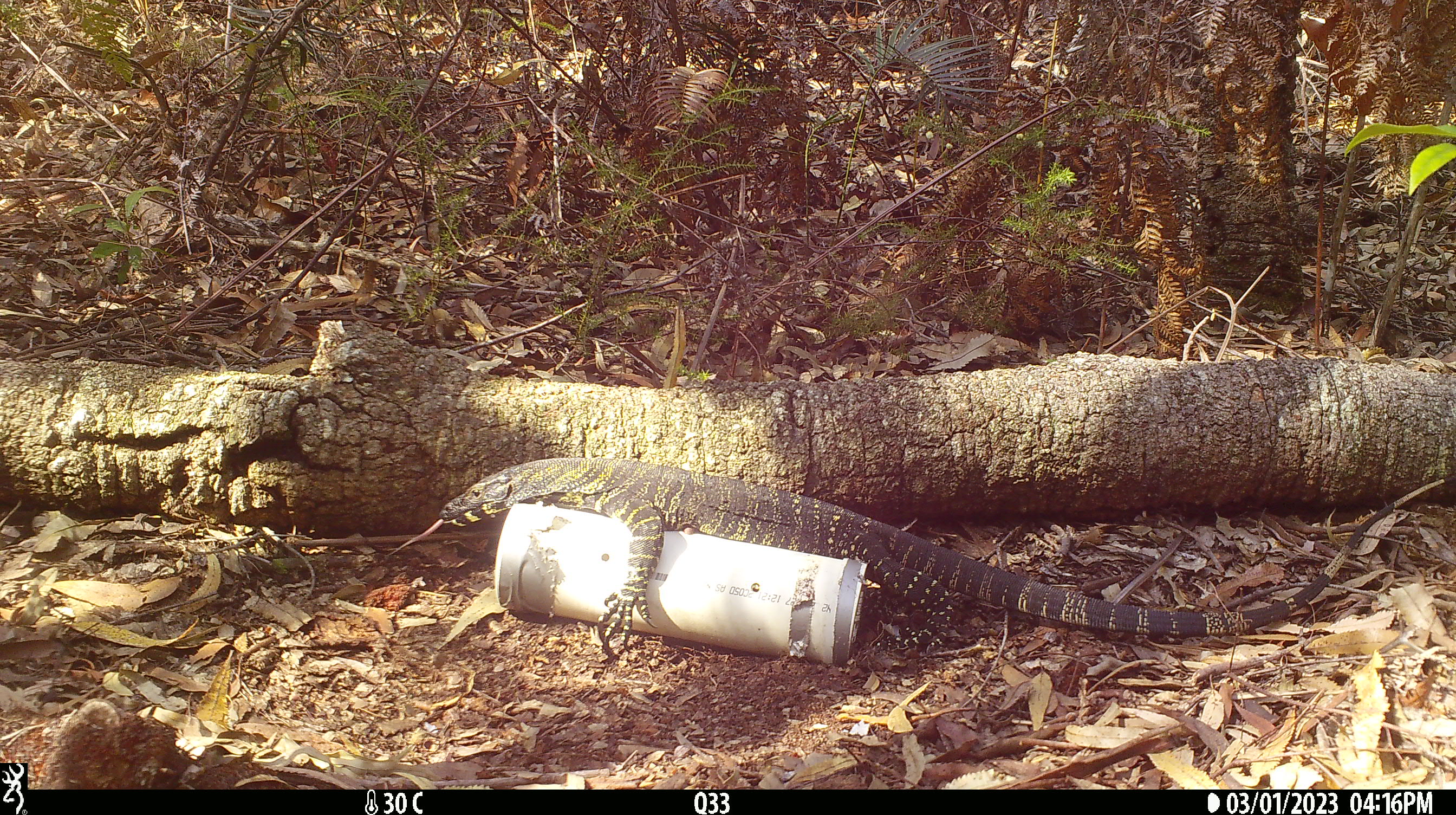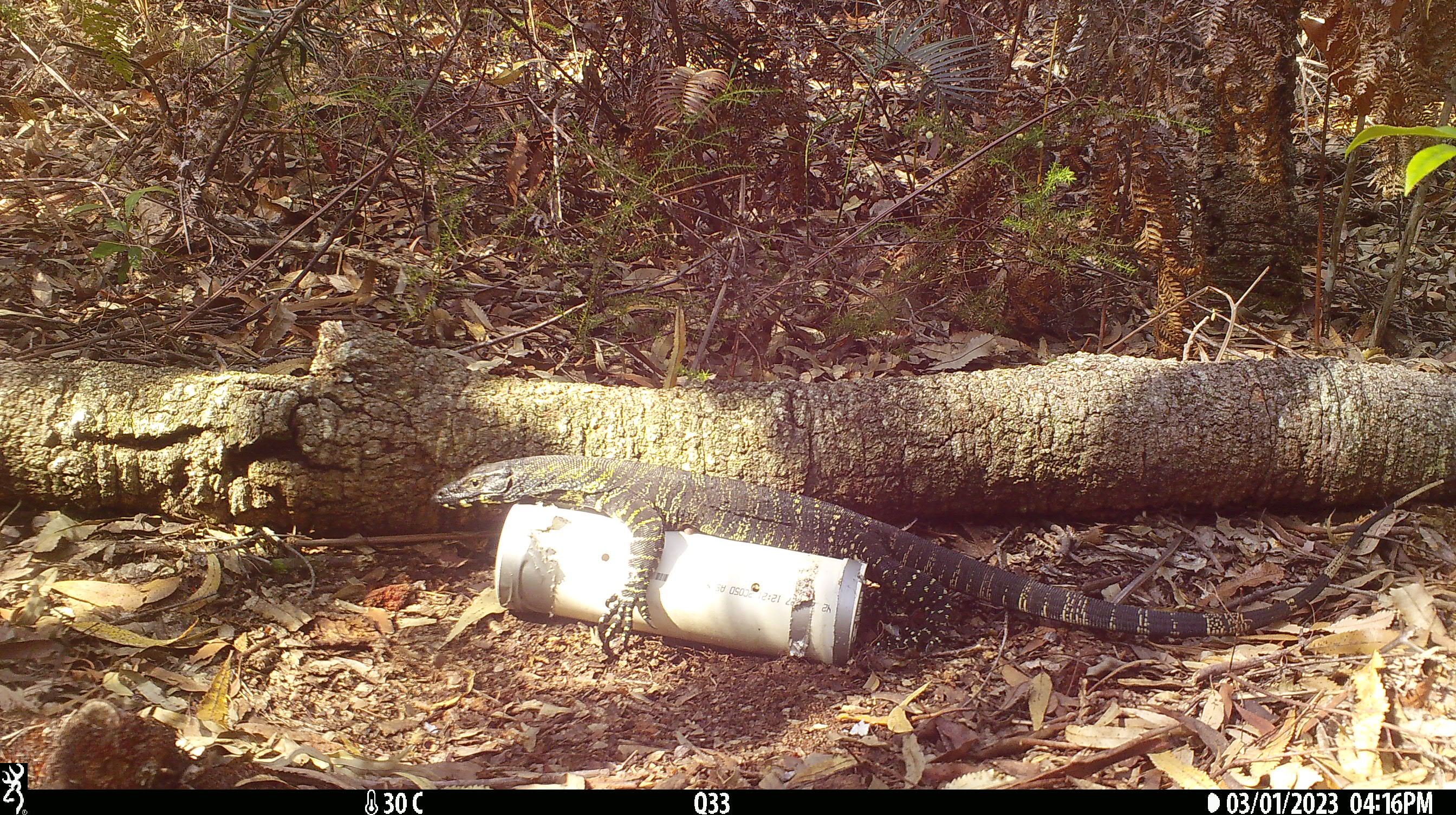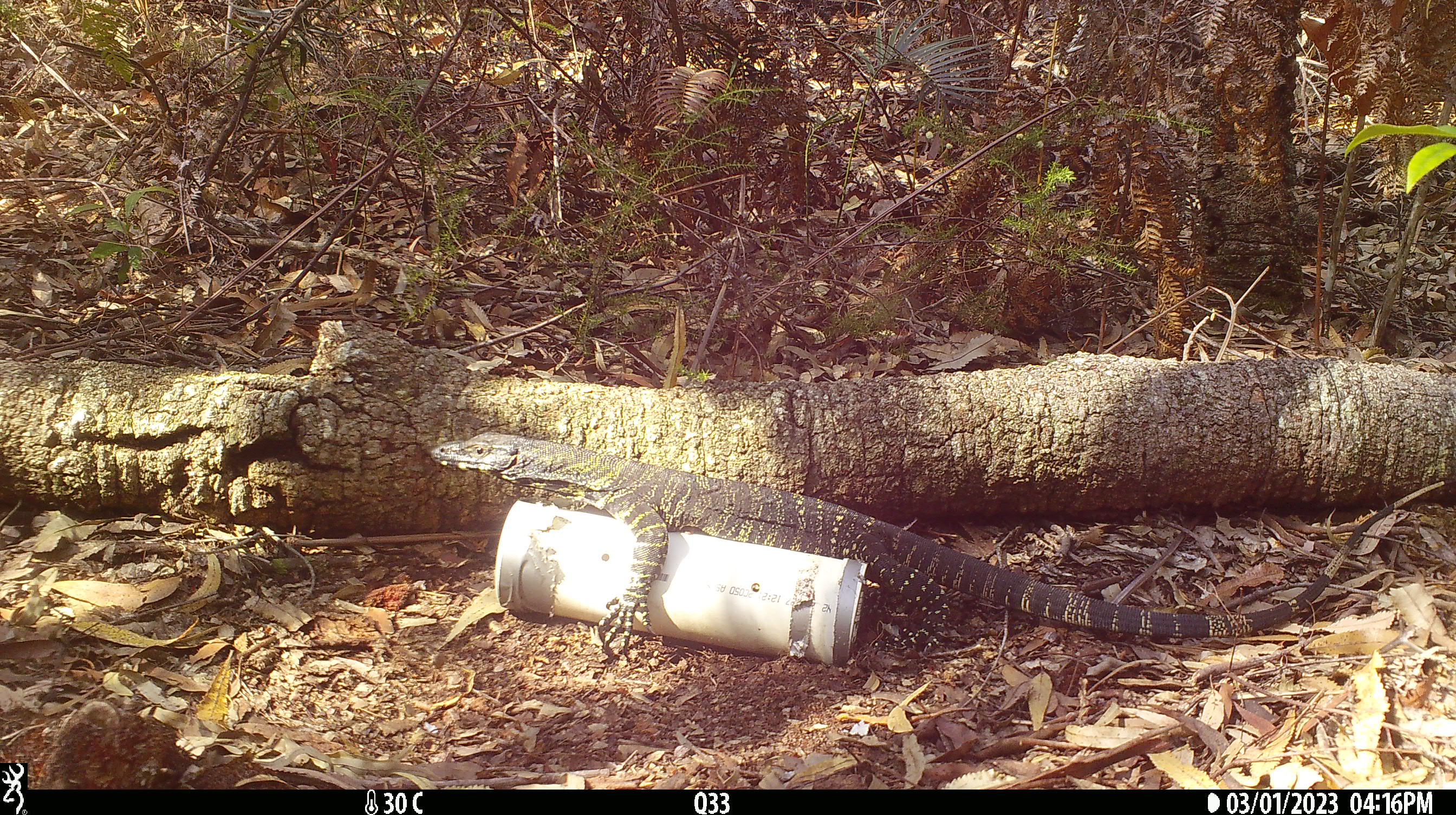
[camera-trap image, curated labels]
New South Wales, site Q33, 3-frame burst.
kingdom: Animalia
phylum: Chordata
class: Reptilia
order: Squamata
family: Varanidae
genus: Varanus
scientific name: Varanus varius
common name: lace monitor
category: goanna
Goanna (lace monitor) (Varanus varius).